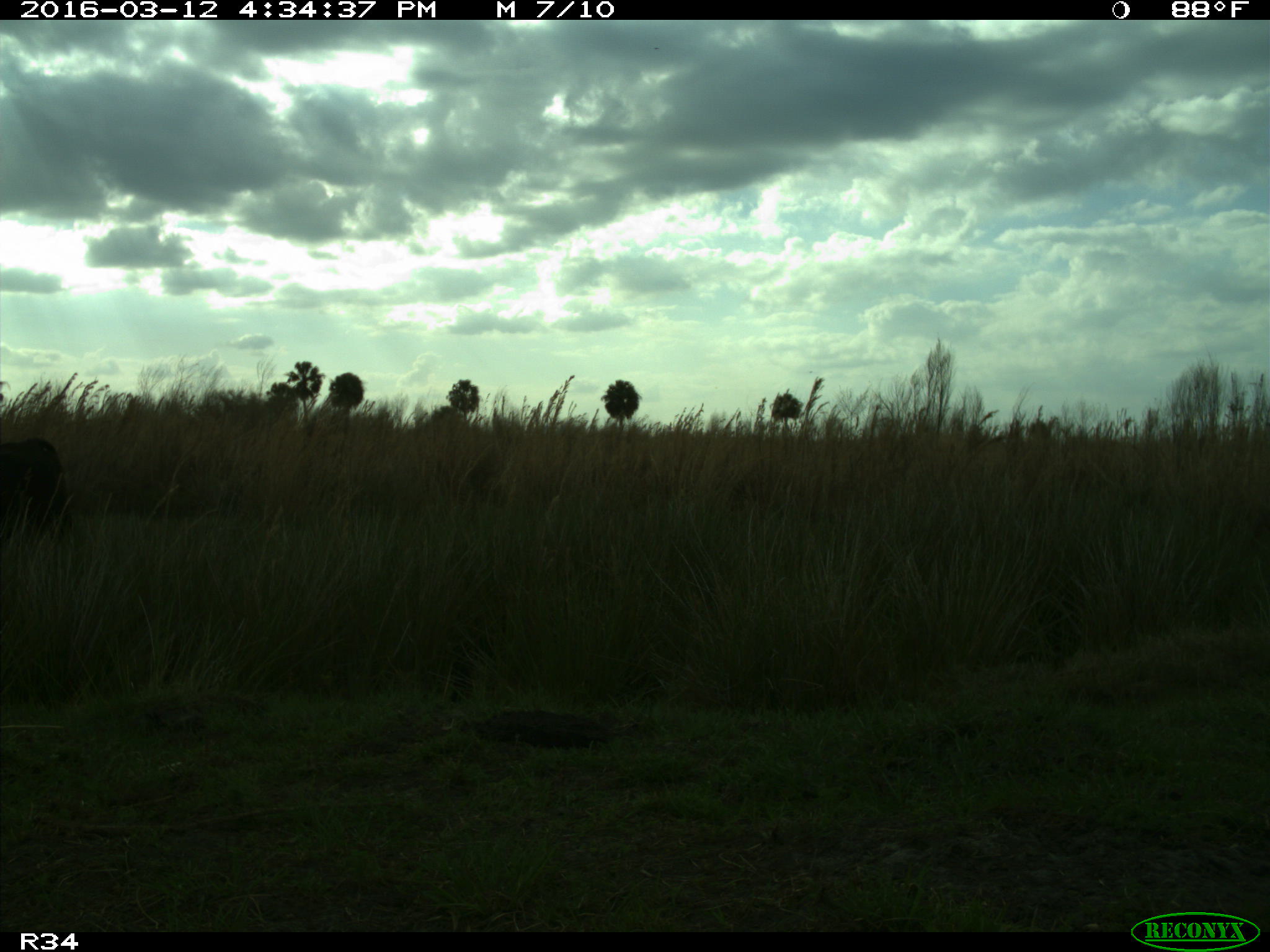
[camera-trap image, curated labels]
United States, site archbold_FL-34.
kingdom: Animalia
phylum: Chordata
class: Mammalia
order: Artiodactyla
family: Bovidae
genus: Bos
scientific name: Bos taurus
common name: domestic cow